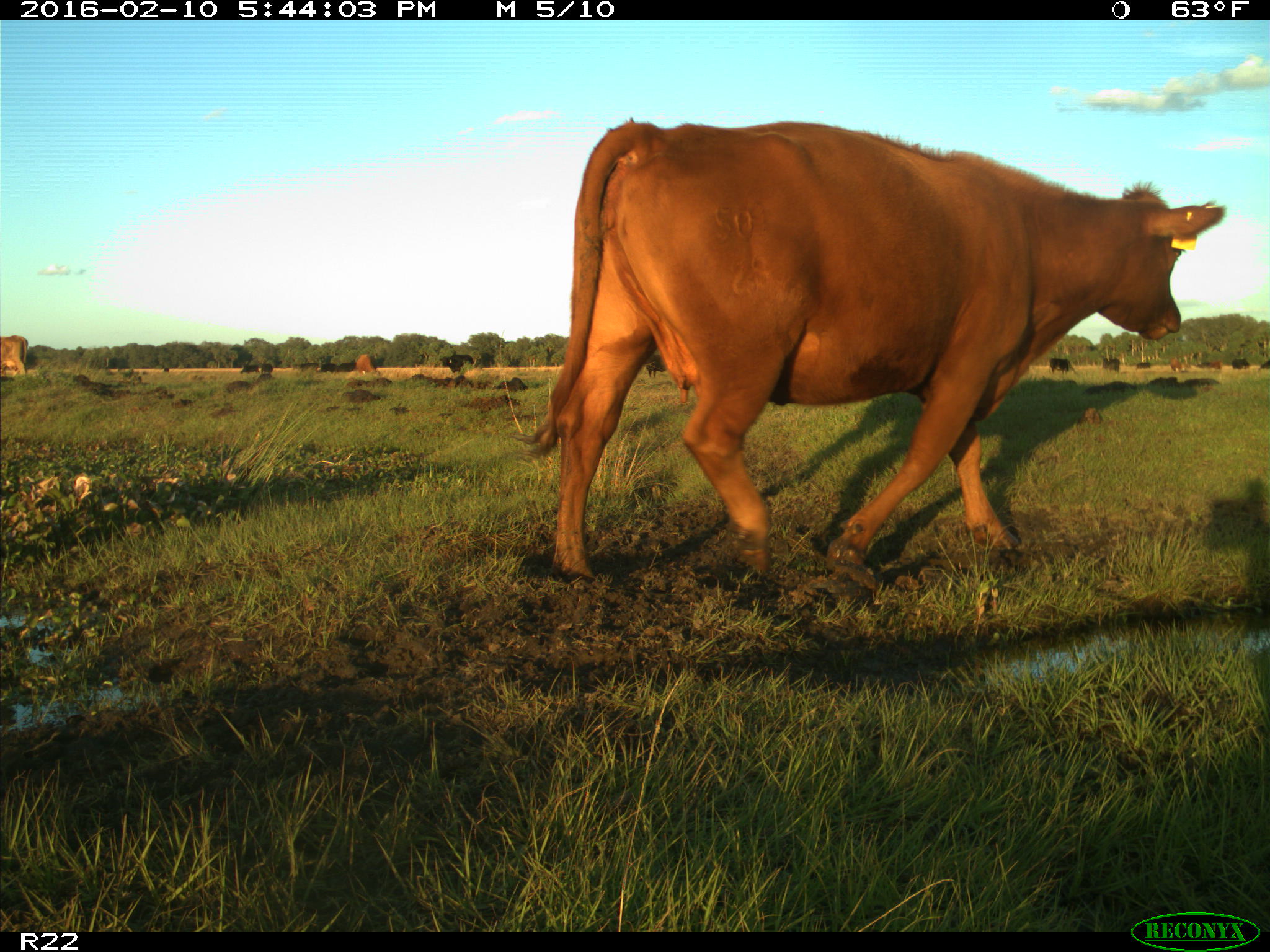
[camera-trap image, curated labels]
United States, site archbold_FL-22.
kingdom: Animalia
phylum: Chordata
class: Mammalia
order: Artiodactyla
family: Bovidae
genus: Bos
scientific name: Bos taurus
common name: domestic cow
Bos taurus (domestic cow).